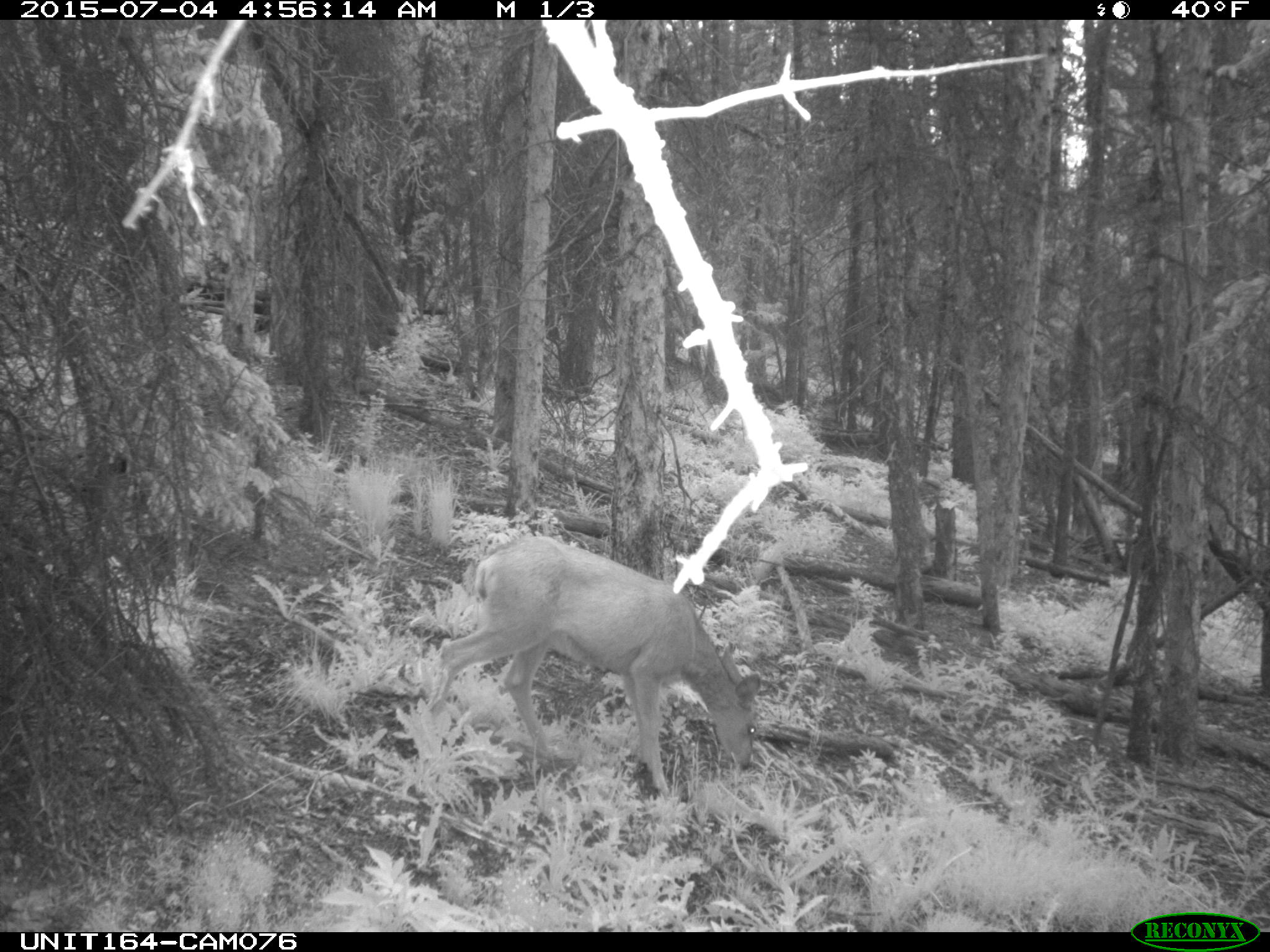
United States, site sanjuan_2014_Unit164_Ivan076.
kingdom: Animalia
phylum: Chordata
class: Mammalia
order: Artiodactyla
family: Cervidae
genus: Odocoileus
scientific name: Odocoileus hemionus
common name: mule deer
Odocoileus hemionus (mule deer).